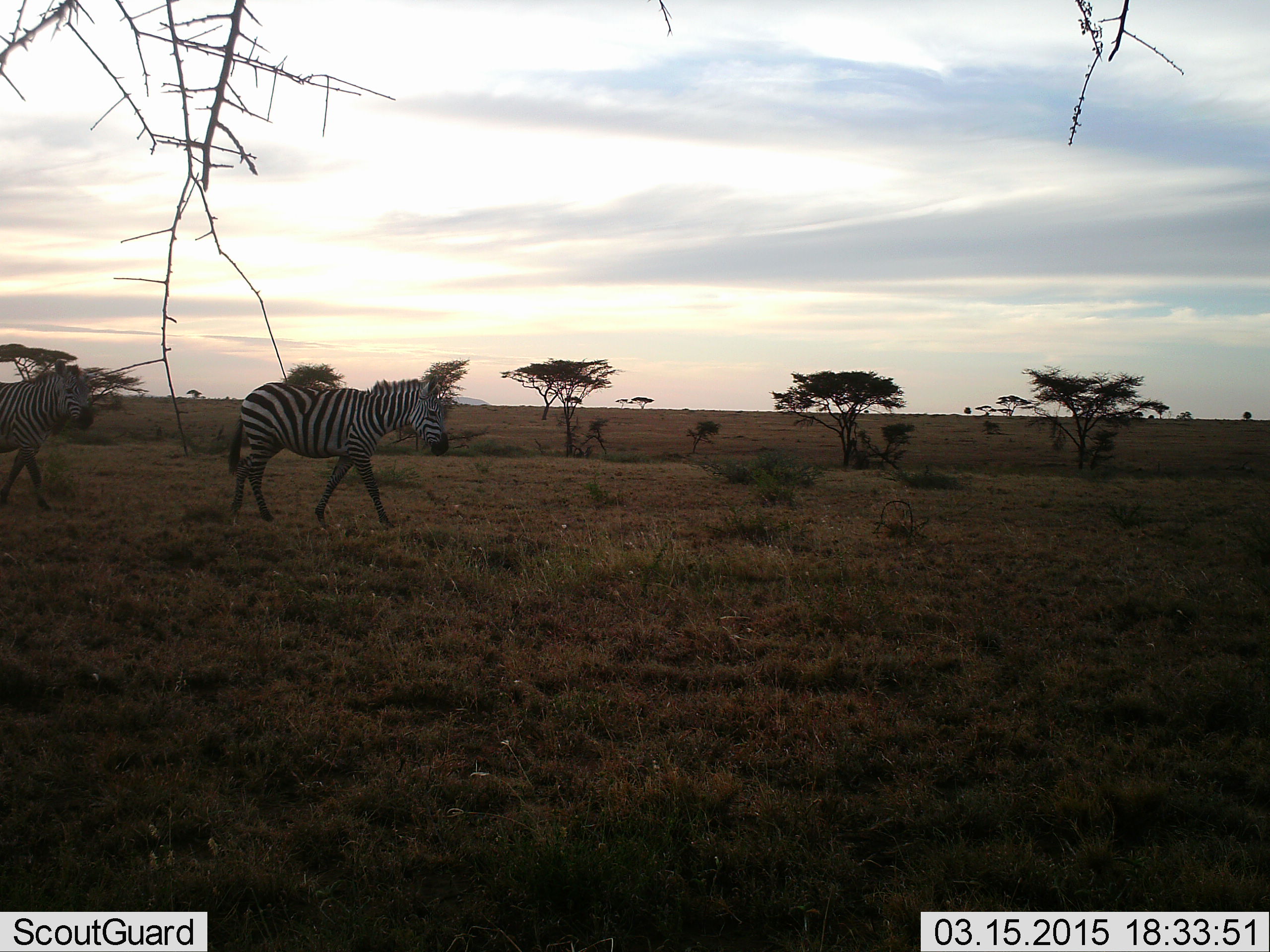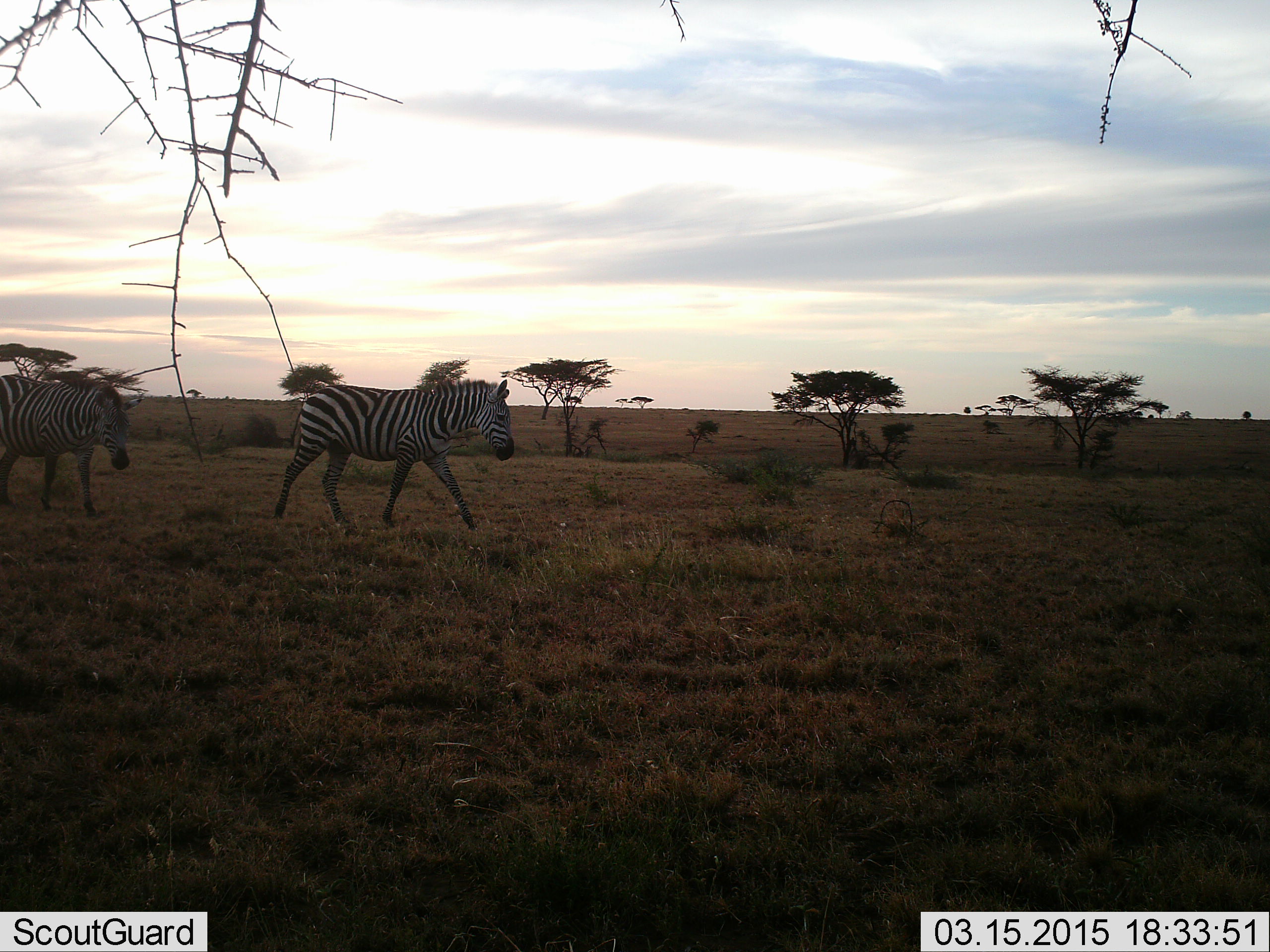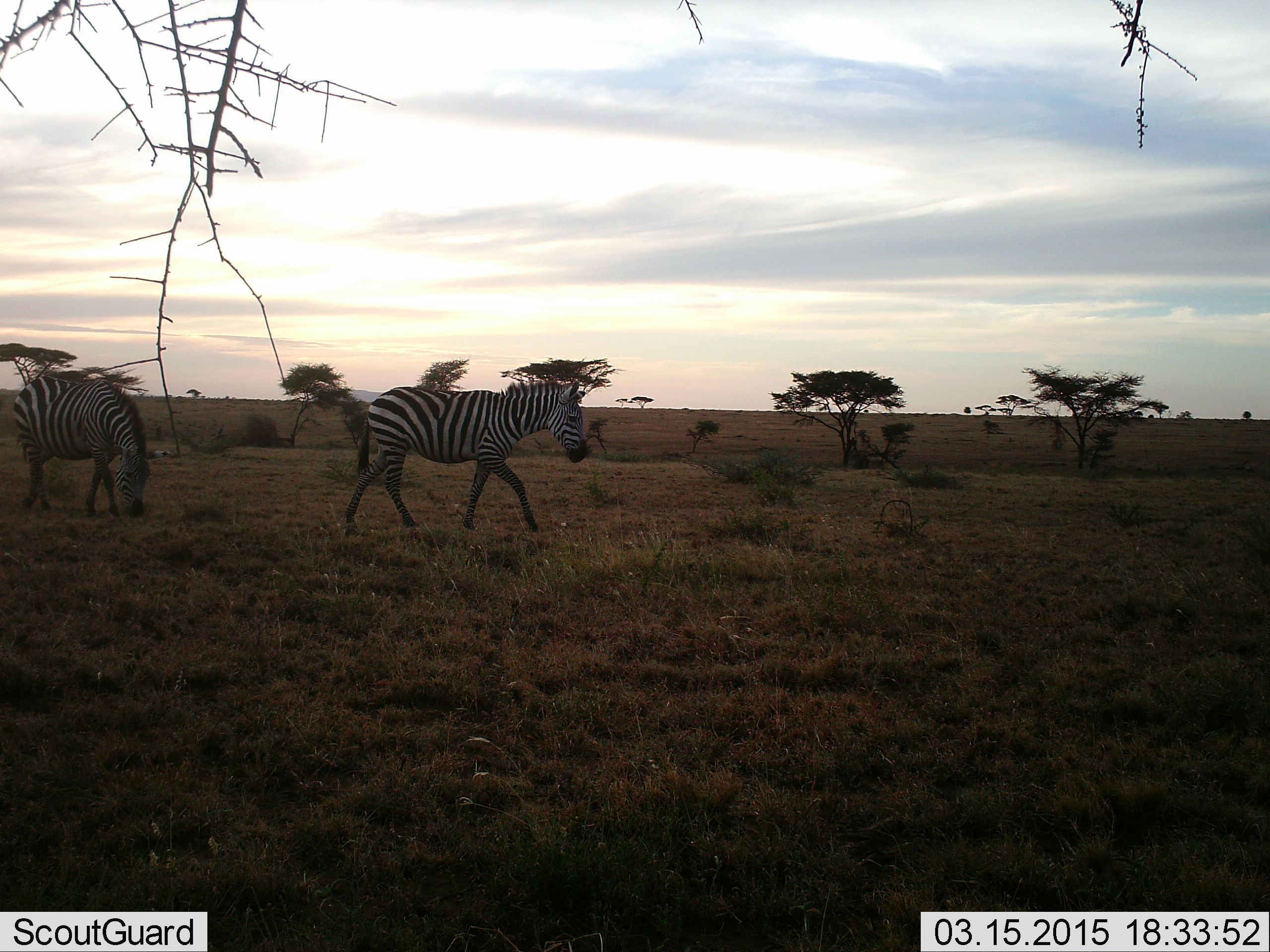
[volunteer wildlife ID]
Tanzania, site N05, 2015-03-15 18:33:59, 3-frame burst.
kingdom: Animalia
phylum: Chordata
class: Mammalia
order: Perissodactyla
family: Equidae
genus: Equus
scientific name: Equus quagga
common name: plains zebra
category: zebra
Zebra (plains zebra) (Equus quagga), count 2. Behavior (volunteer vote fractions): standing 20%, resting 0%, moving 100%, interacting 0%. Young present (vote fraction): 0%. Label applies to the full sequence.